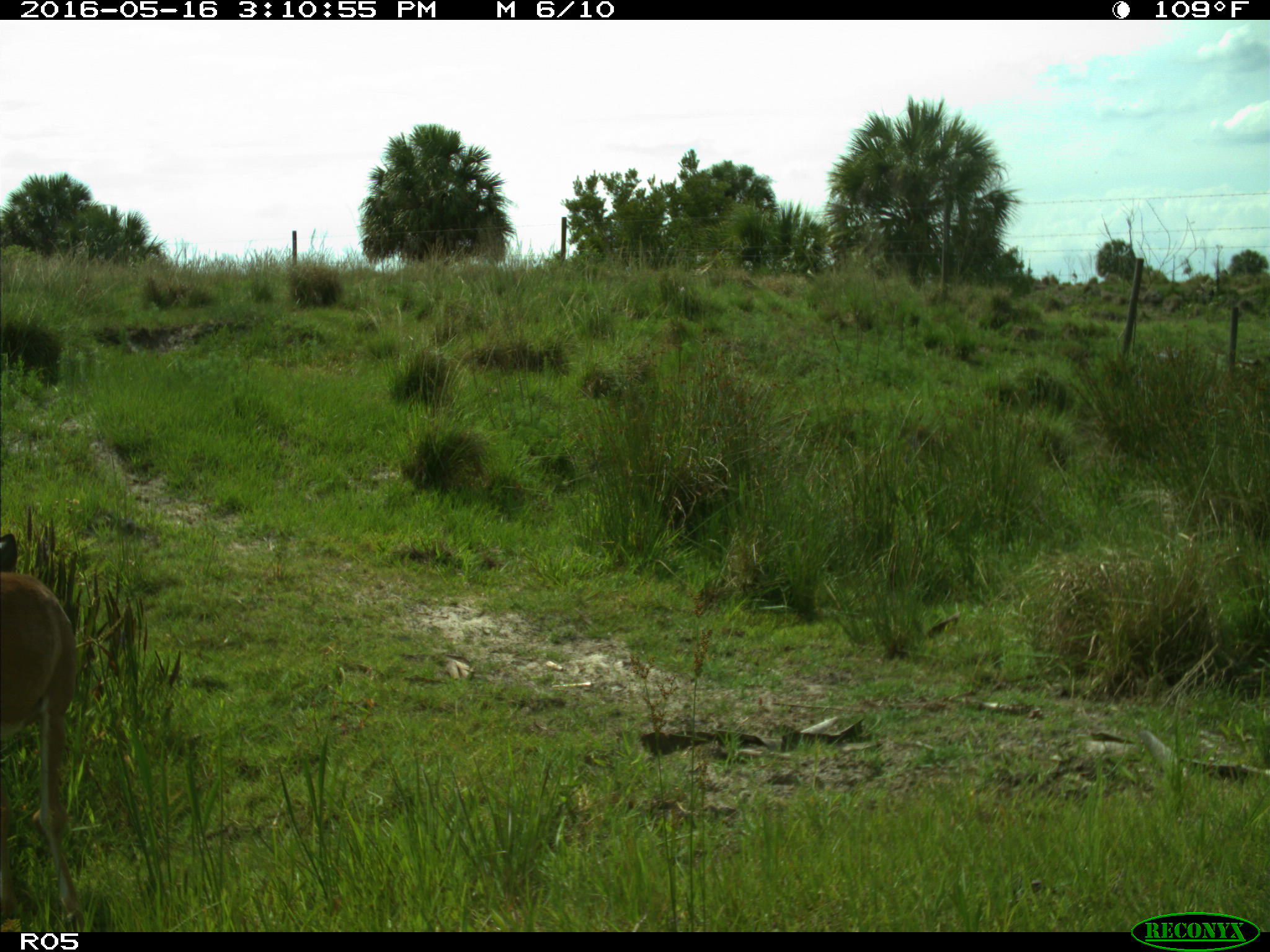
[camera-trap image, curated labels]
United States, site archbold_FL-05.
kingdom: Animalia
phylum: Chordata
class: Mammalia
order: Artiodactyla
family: Cervidae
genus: Odocoileus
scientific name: Odocoileus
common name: deer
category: unidentified deer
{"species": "unidentified deer (deer) (Odocoileus)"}